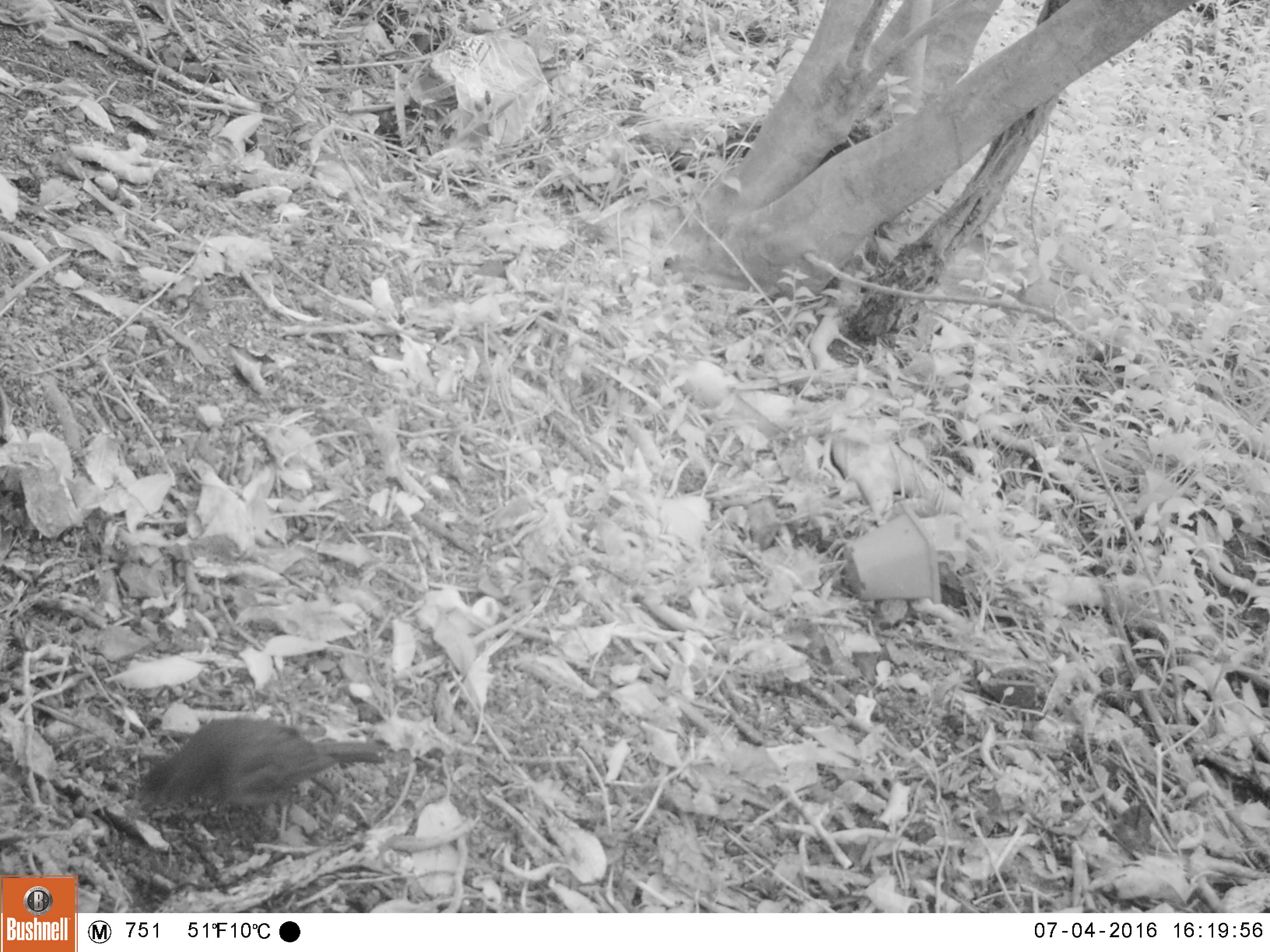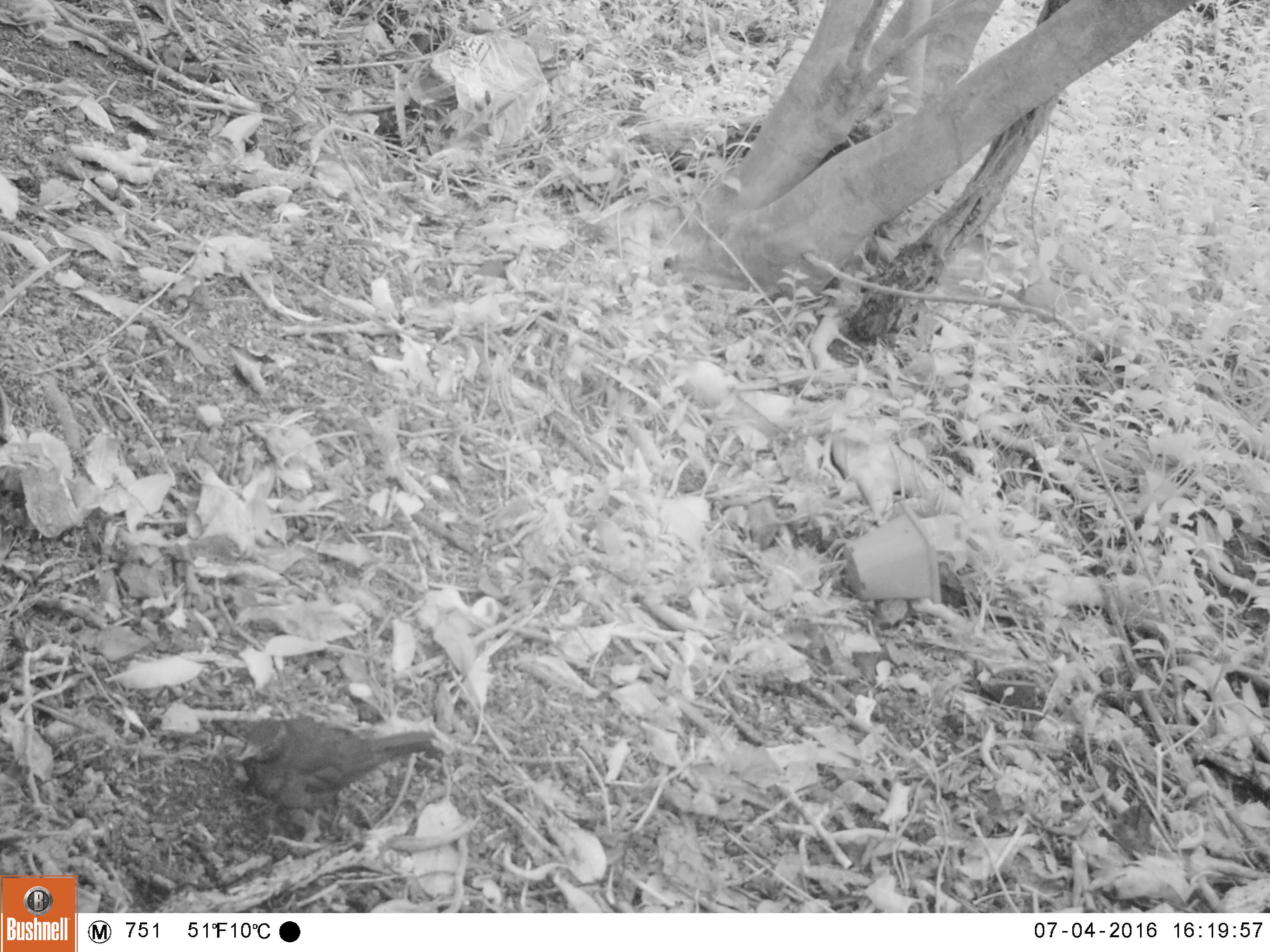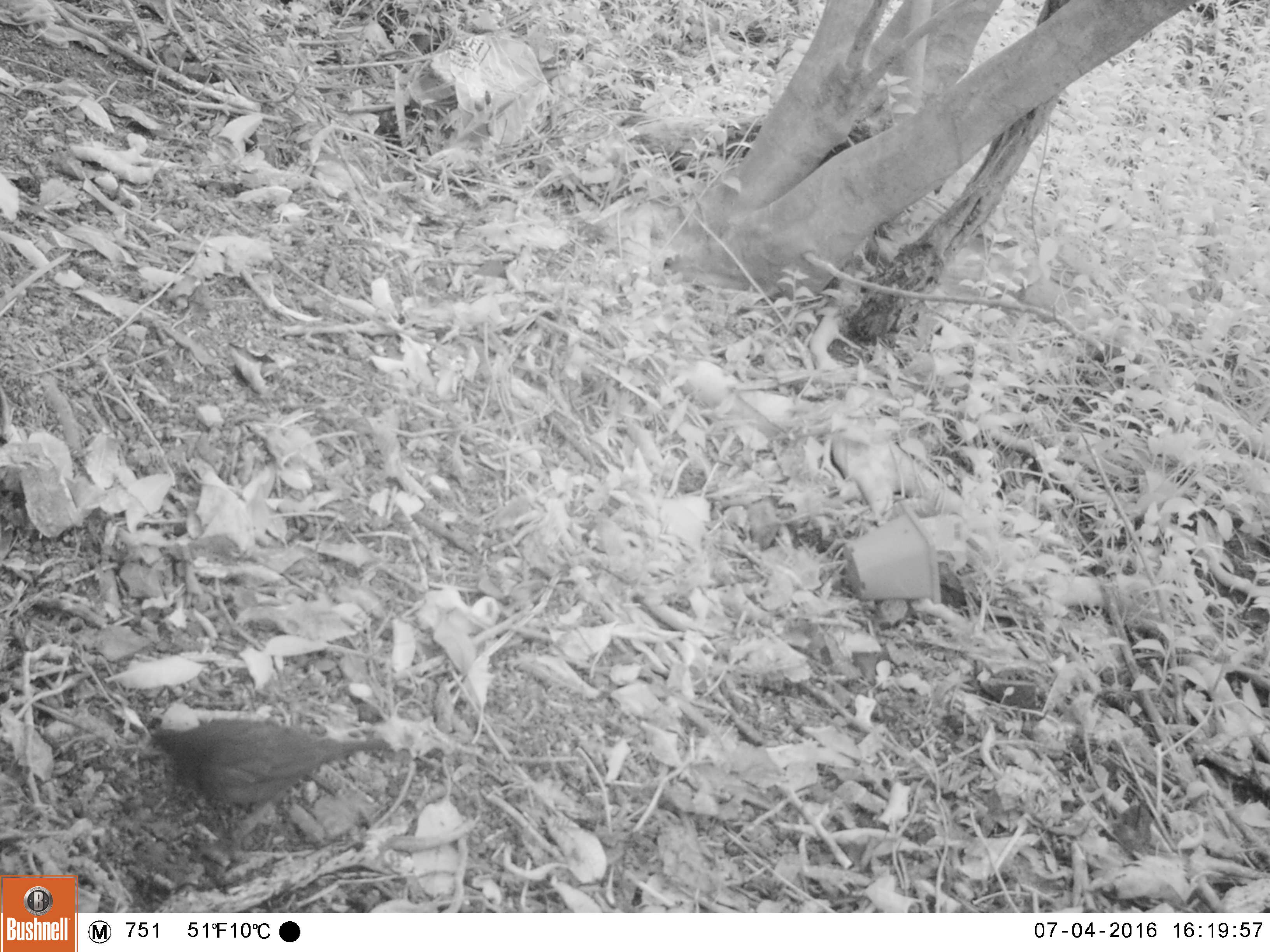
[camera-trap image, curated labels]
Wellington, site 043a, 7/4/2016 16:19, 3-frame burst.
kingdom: Animalia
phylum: Chordata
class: Aves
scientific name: Aves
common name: bird